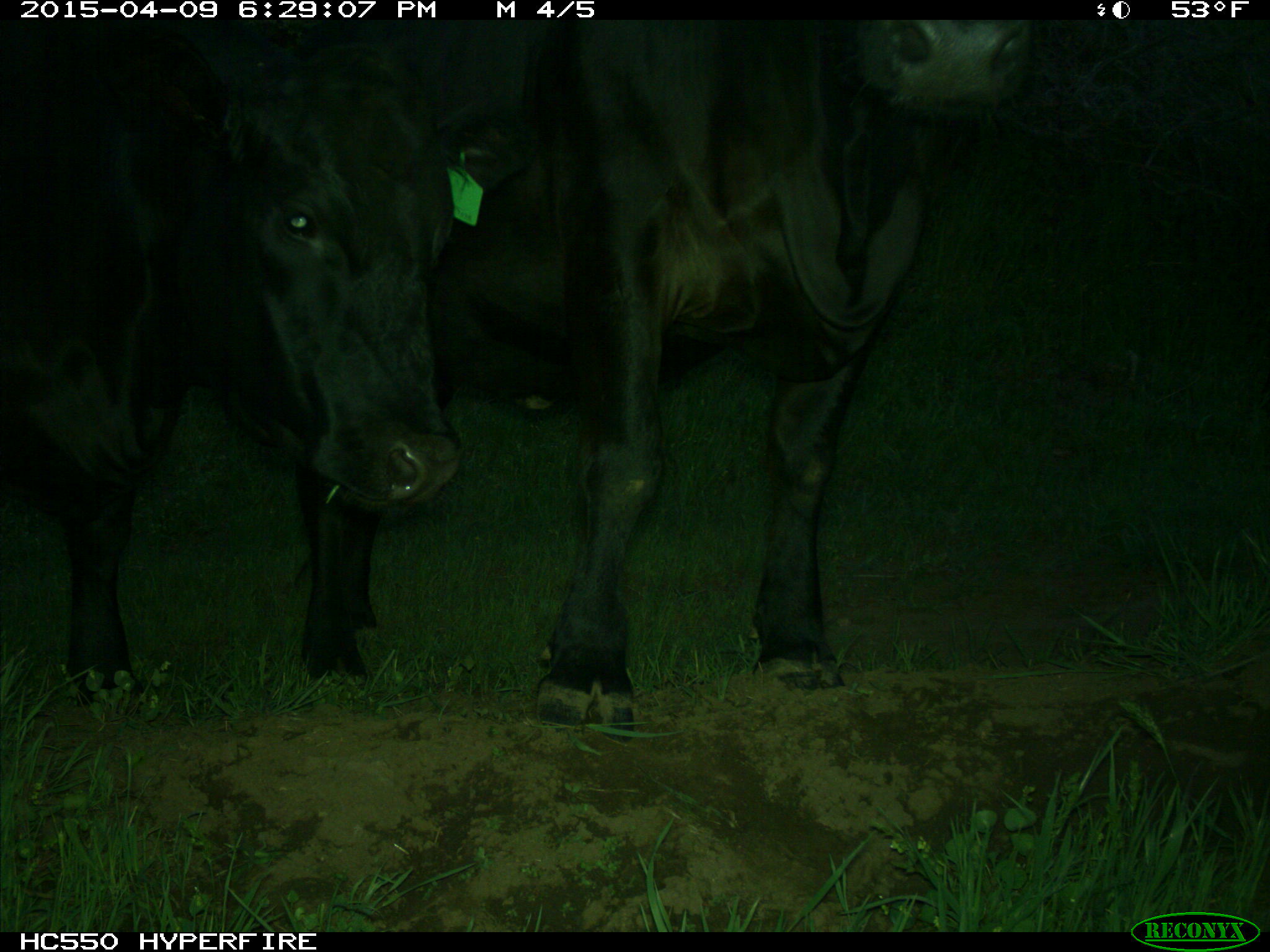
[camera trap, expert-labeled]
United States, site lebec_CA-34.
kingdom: Animalia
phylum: Chordata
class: Mammalia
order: Artiodactyla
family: Bovidae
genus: Bos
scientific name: Bos taurus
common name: domestic cow